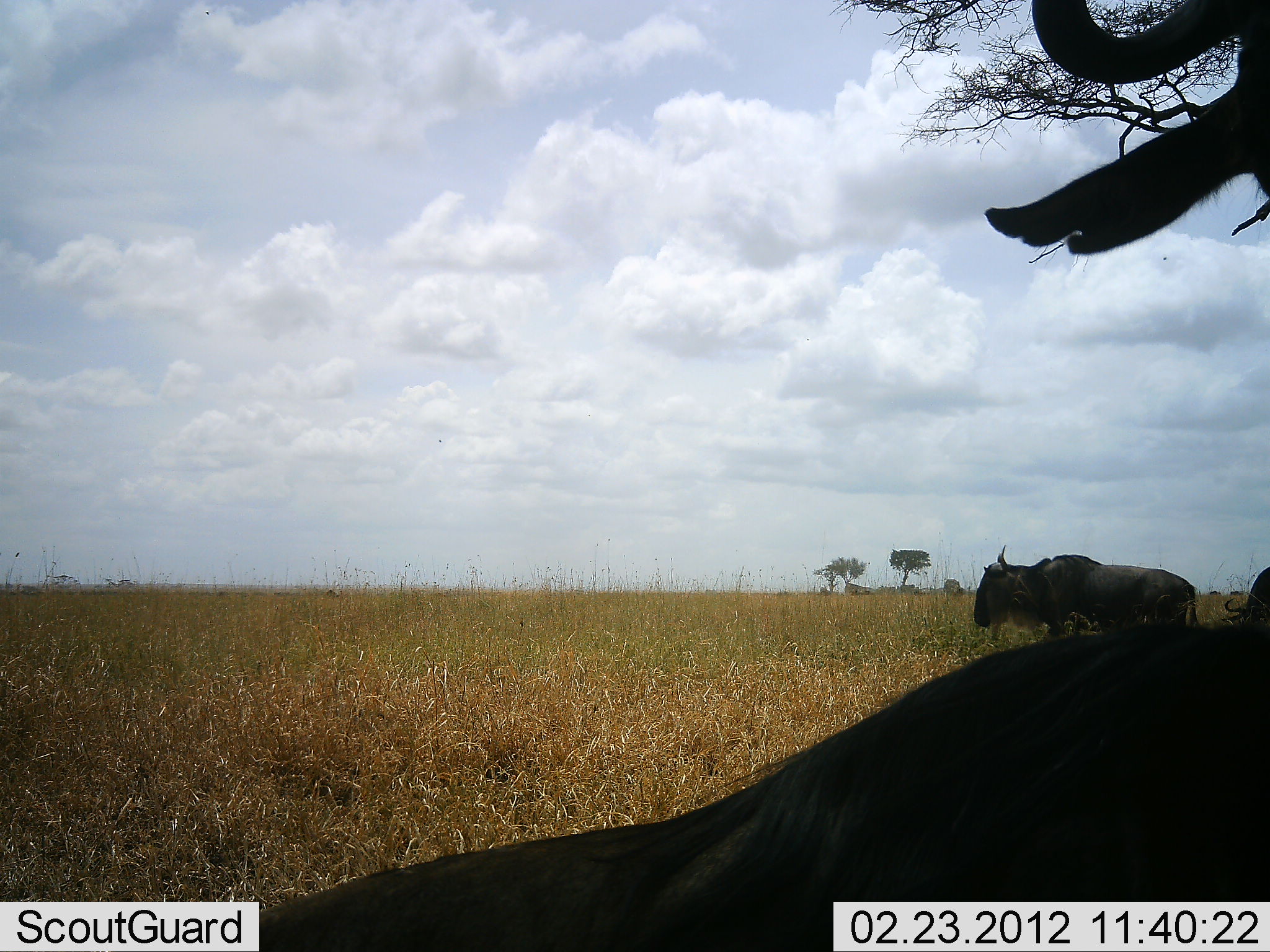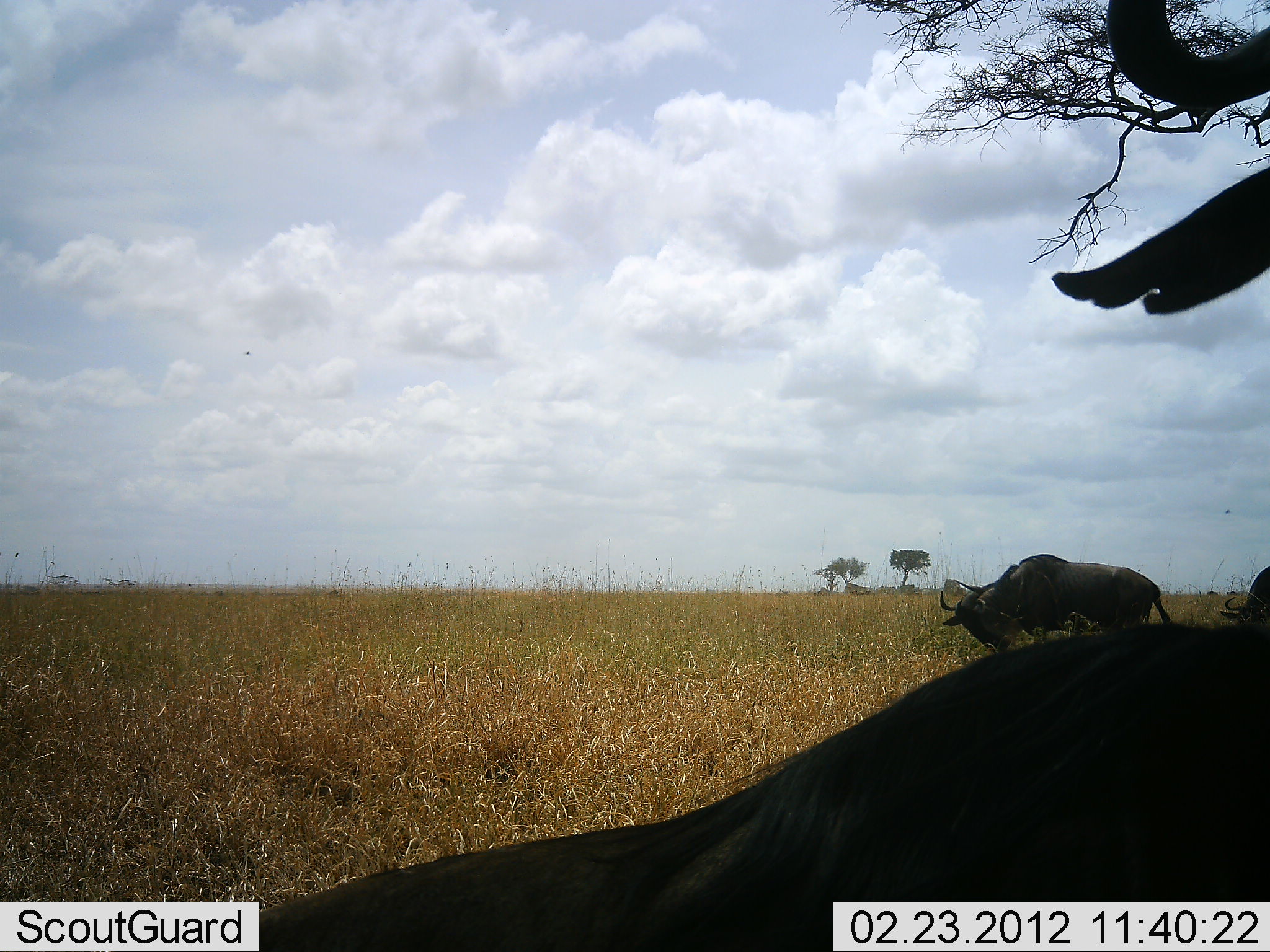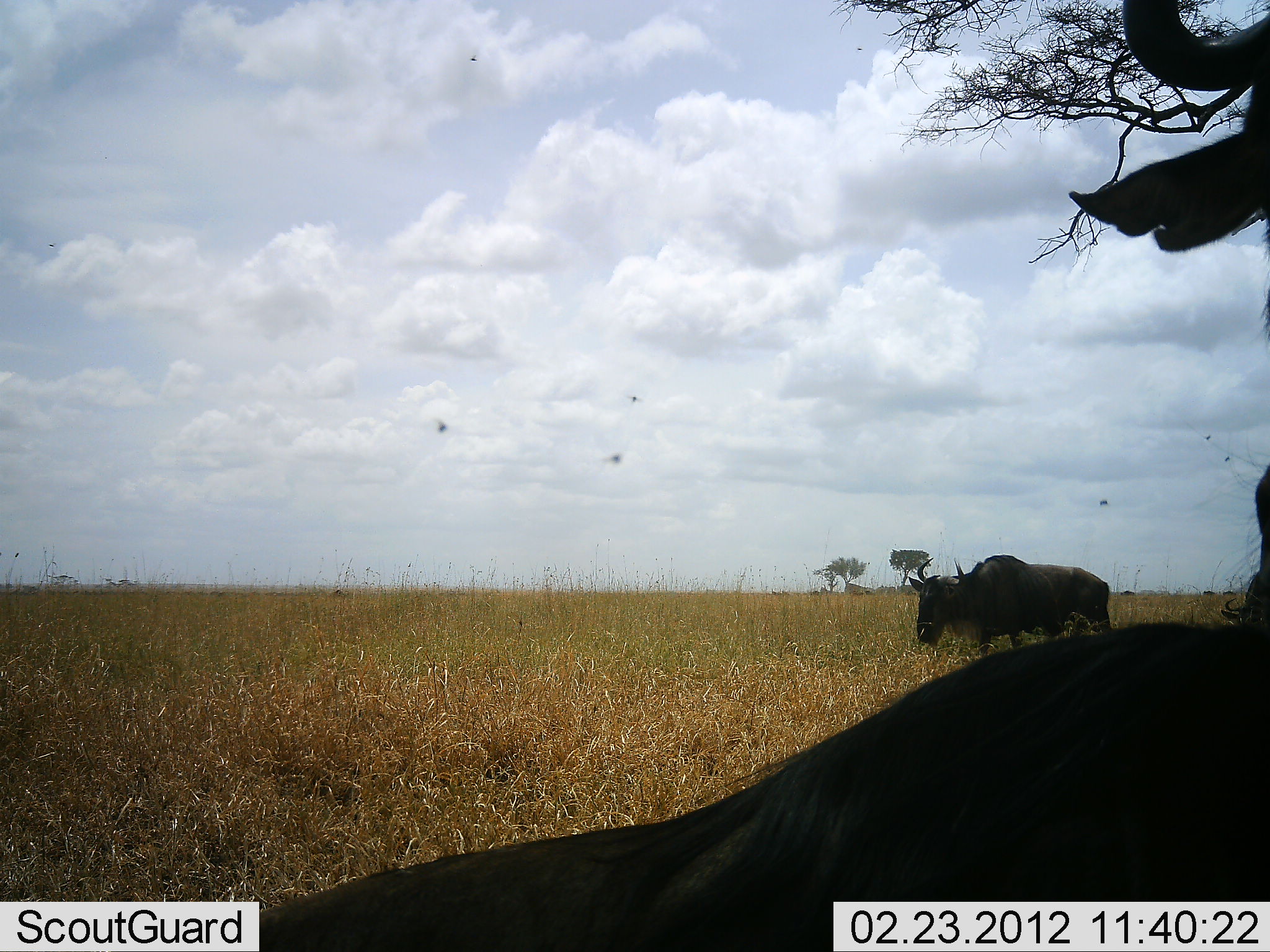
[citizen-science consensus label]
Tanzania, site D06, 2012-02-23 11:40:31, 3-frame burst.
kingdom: Animalia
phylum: Chordata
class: Mammalia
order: Artiodactyla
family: Bovidae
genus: Connochaetes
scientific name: Connochaetes taurinus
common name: blue wildebeest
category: wildebeest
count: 3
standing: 65%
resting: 75%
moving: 35%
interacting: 10%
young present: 0%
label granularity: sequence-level